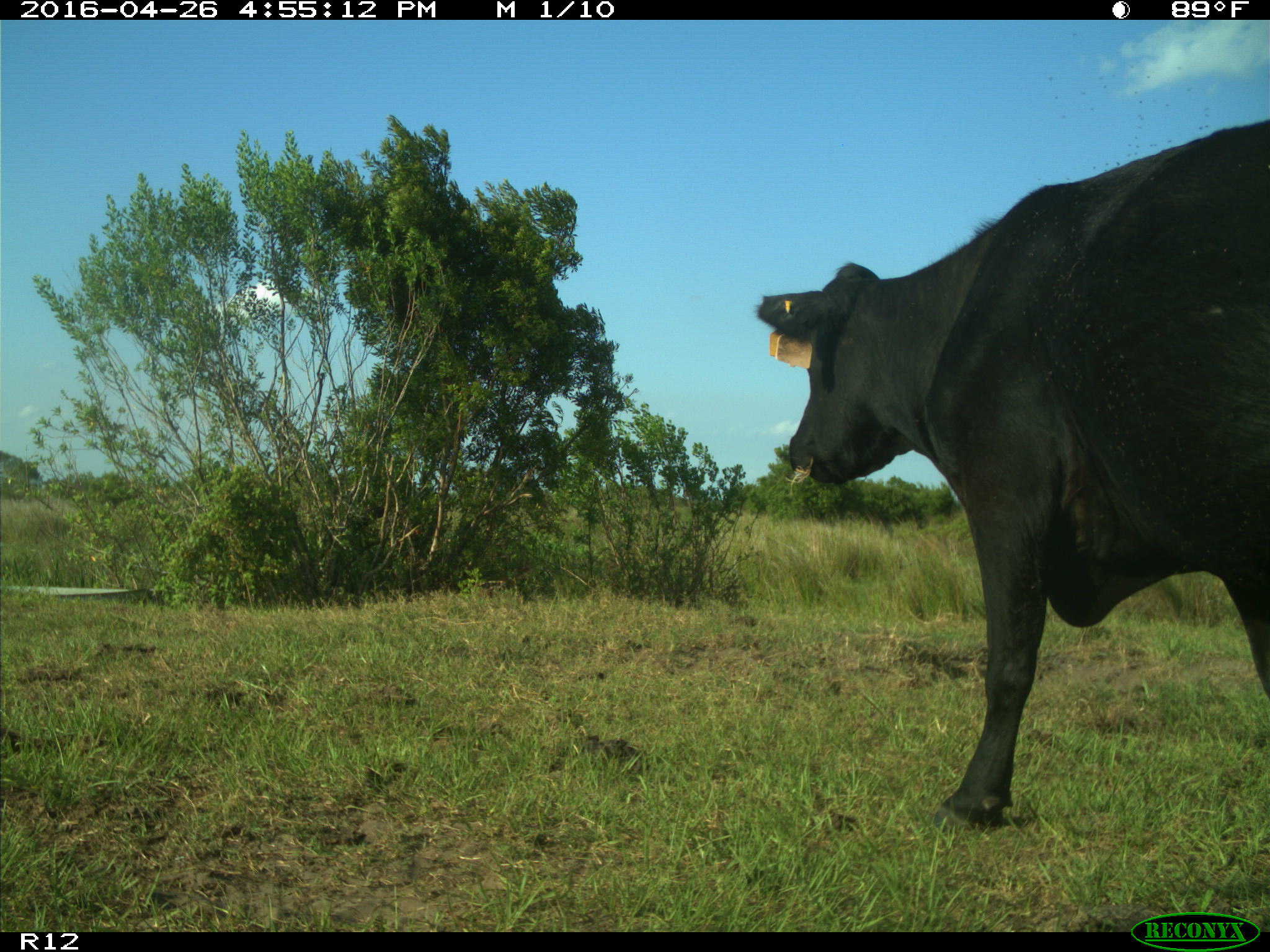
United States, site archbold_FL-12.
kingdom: Animalia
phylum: Chordata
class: Mammalia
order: Artiodactyla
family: Bovidae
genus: Bos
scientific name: Bos taurus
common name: domestic cow